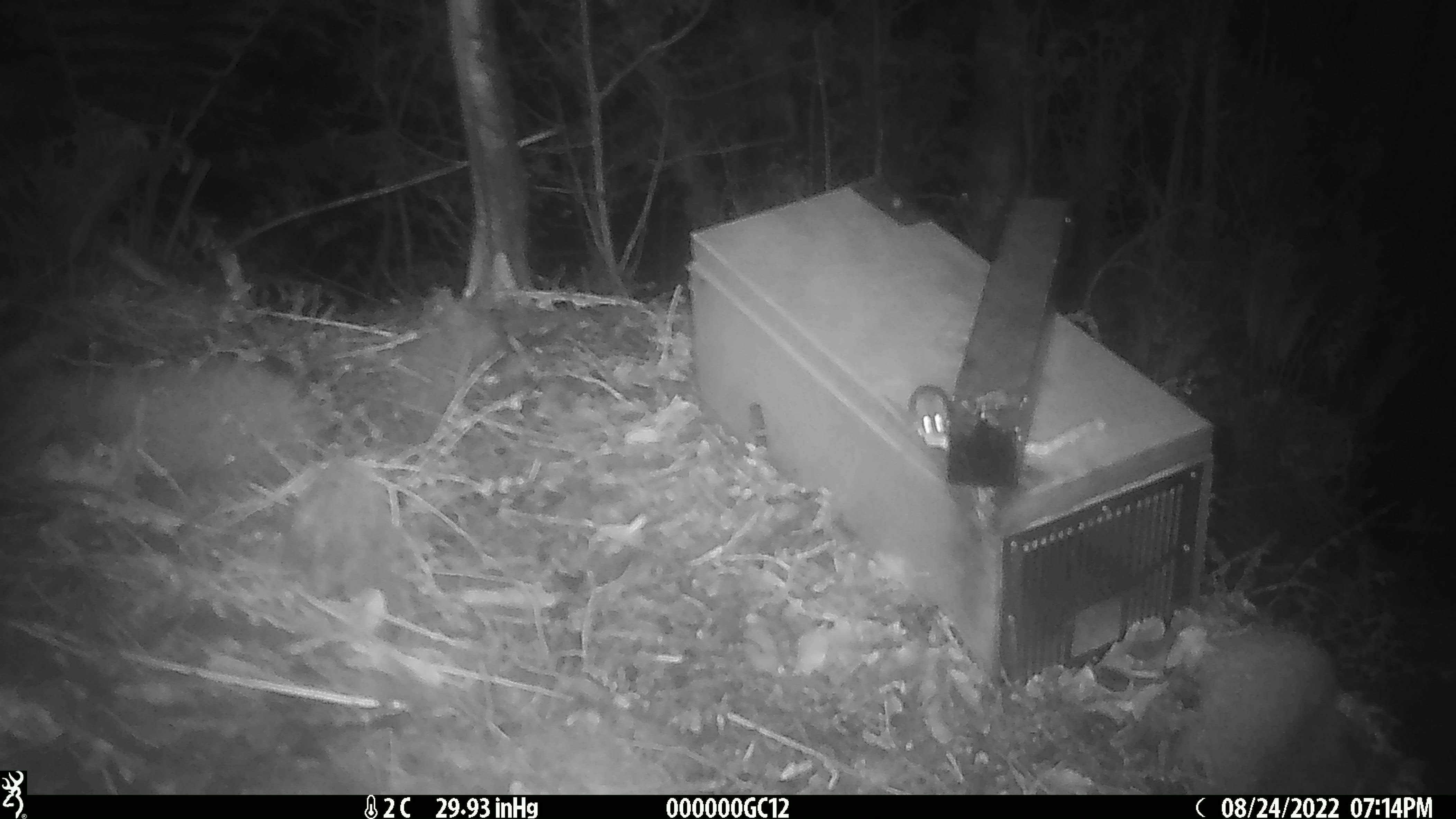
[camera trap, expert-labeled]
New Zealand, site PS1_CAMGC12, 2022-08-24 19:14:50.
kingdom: Animalia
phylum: Chordata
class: Mammalia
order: Rodentia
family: Muridae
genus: Mus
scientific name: Mus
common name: mouse